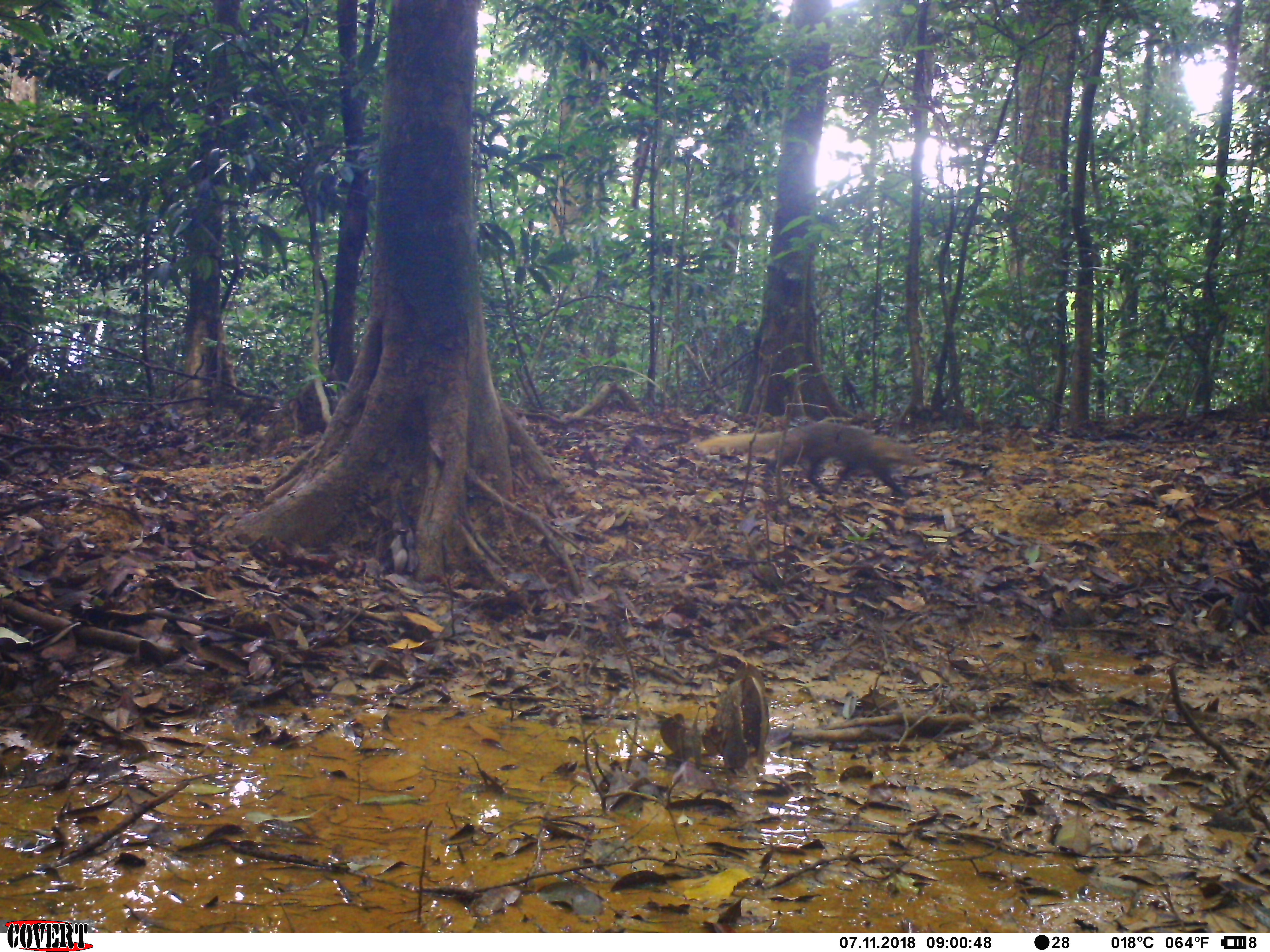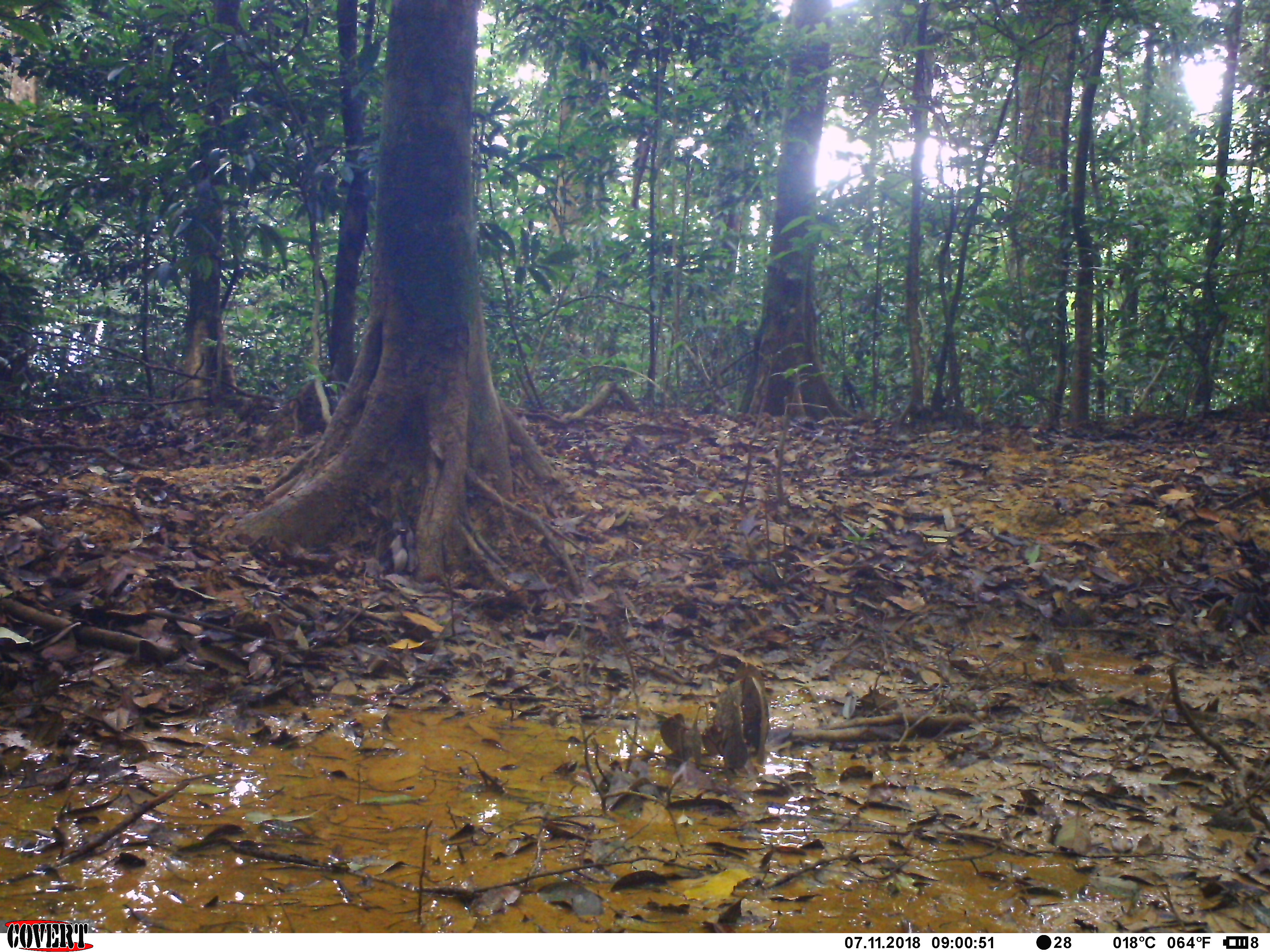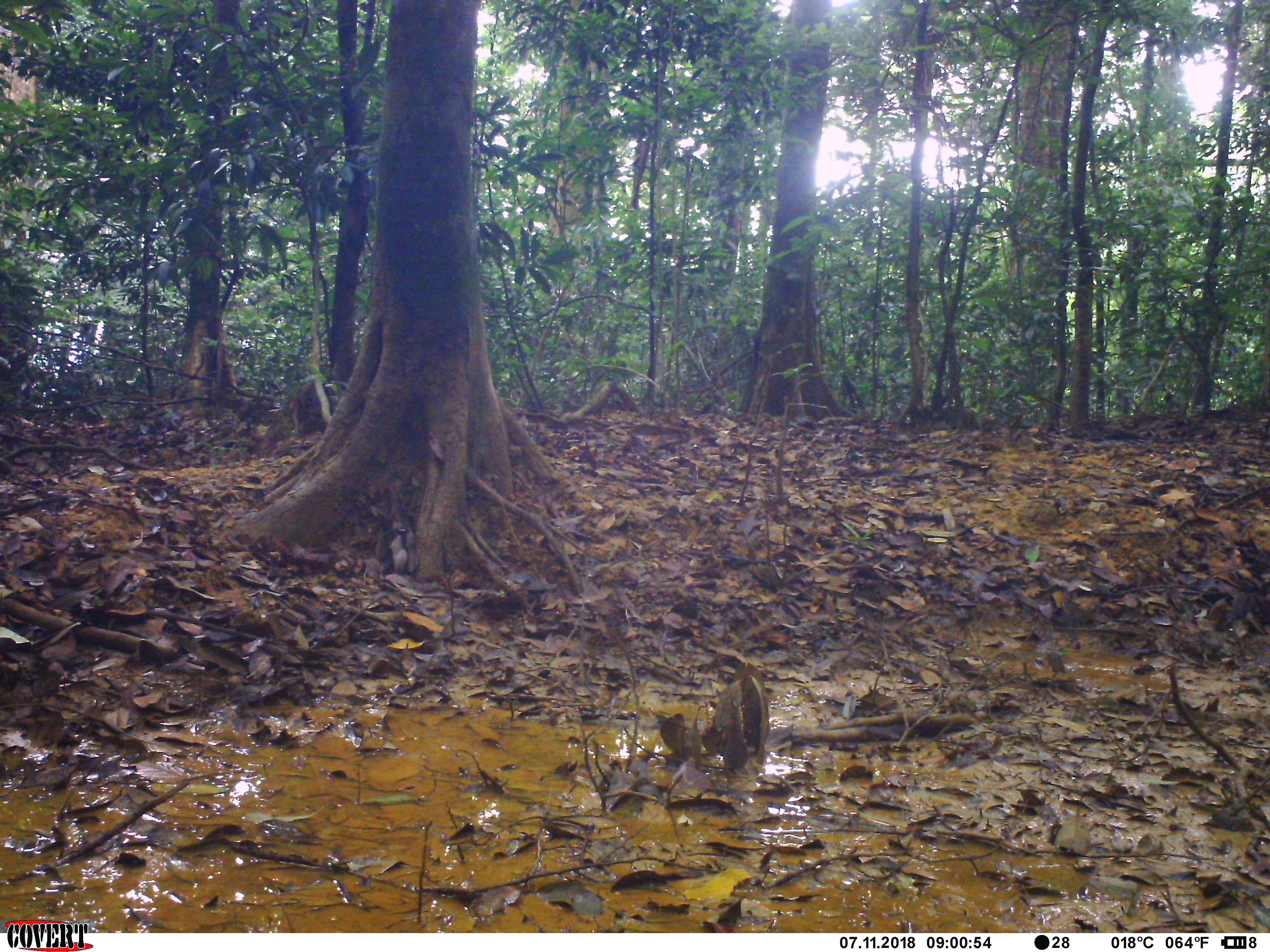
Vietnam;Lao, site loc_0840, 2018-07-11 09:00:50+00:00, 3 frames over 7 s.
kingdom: Animalia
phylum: Chordata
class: Mammalia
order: Carnivora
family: Herpestidae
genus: Urva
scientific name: Urva urva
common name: crab-eating mongoose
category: crab eating mongoose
Crab eating mongoose (crab-eating mongoose) (Urva urva). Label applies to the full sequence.